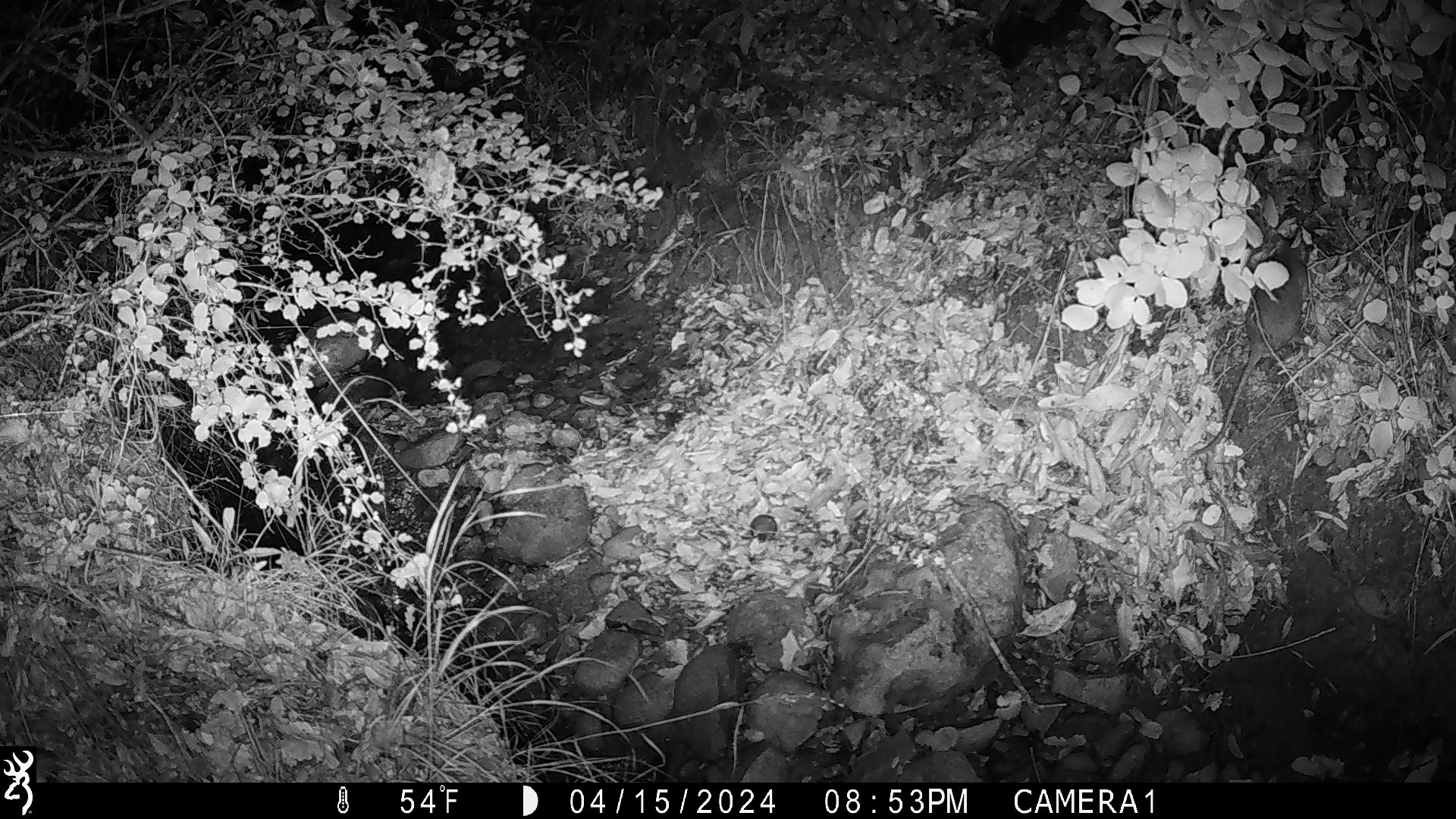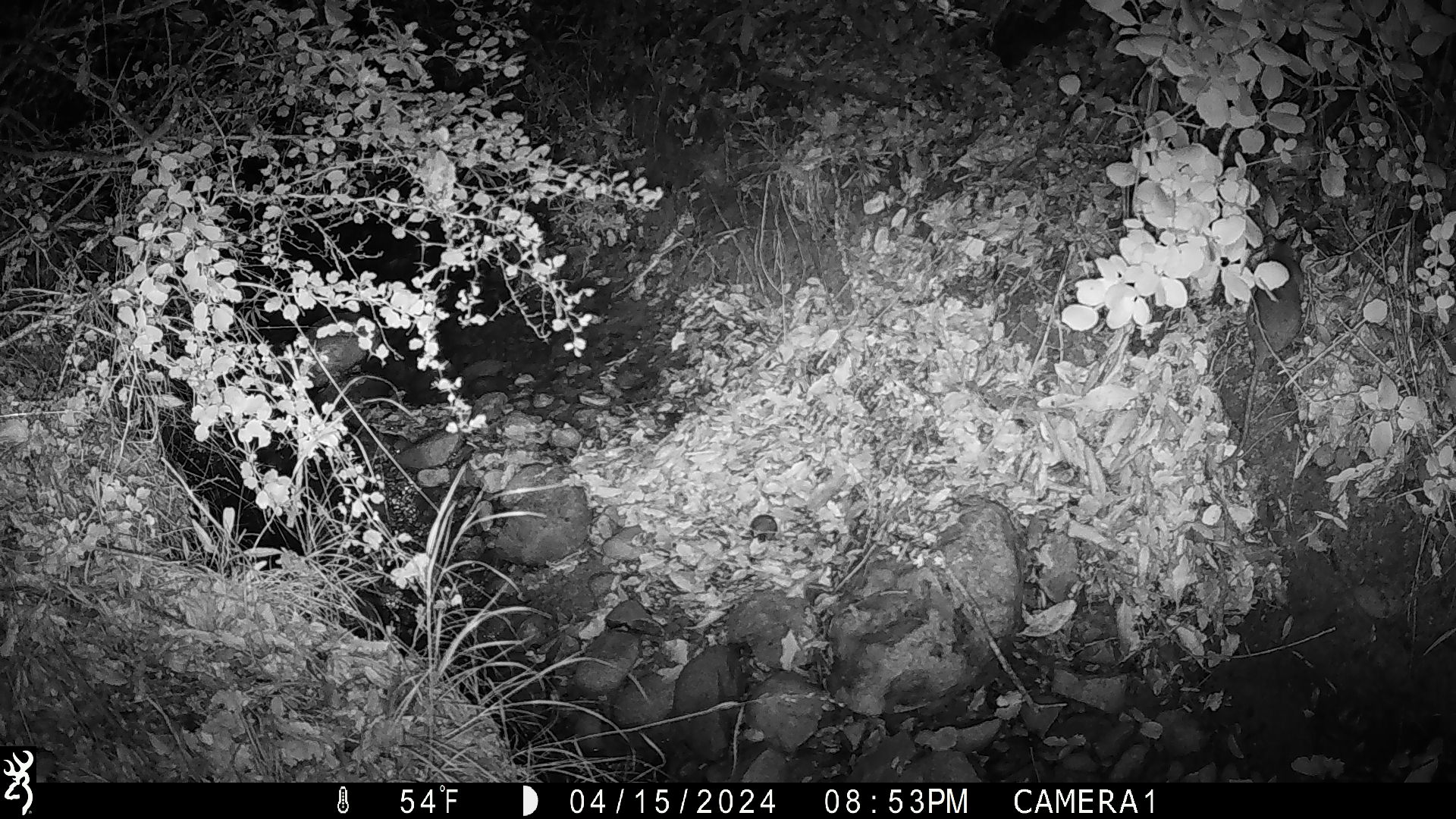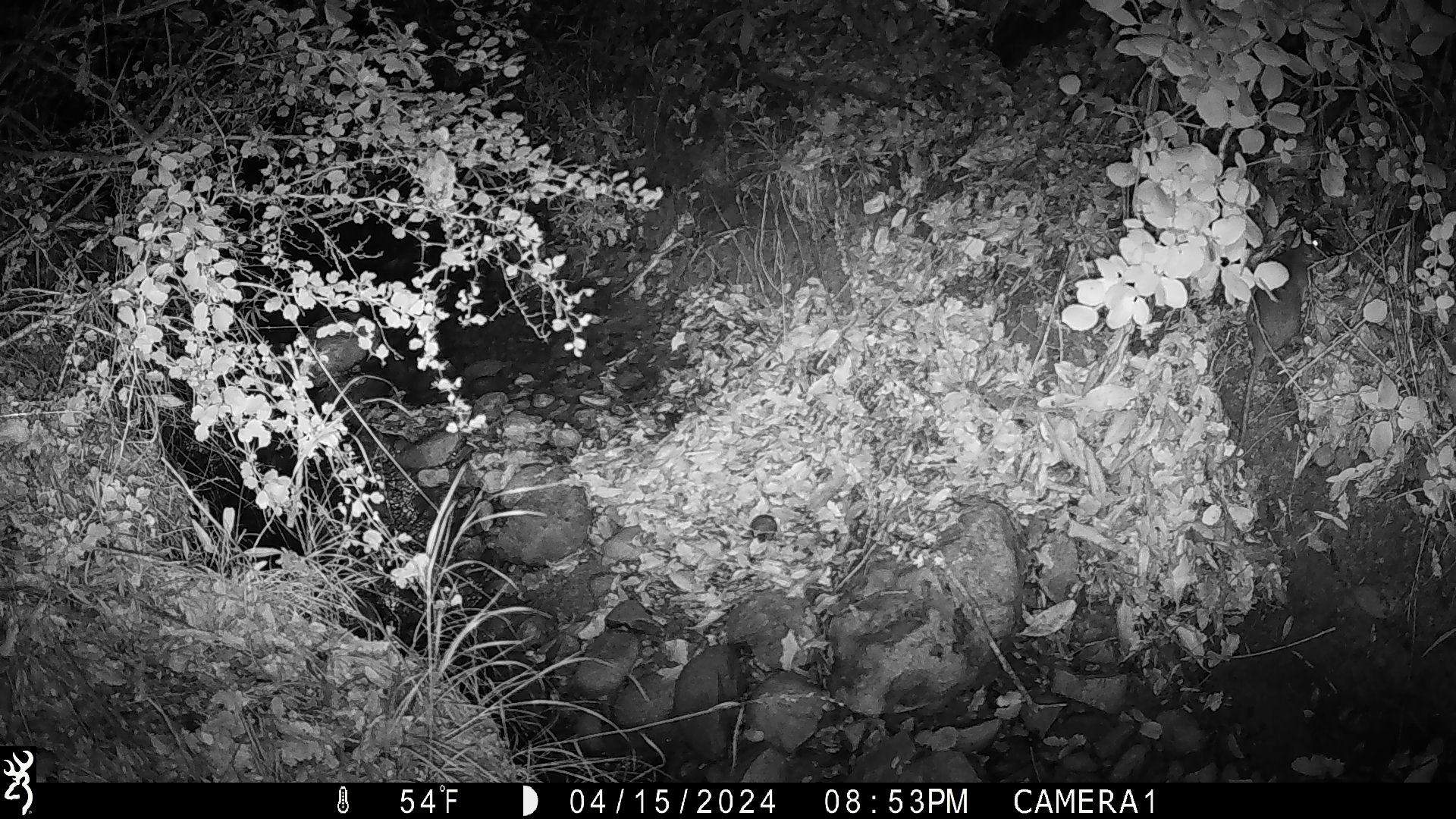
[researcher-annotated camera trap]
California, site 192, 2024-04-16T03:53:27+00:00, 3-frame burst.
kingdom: Animalia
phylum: Chordata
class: Mammalia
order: Rodentia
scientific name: Rodentia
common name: mouse or rat